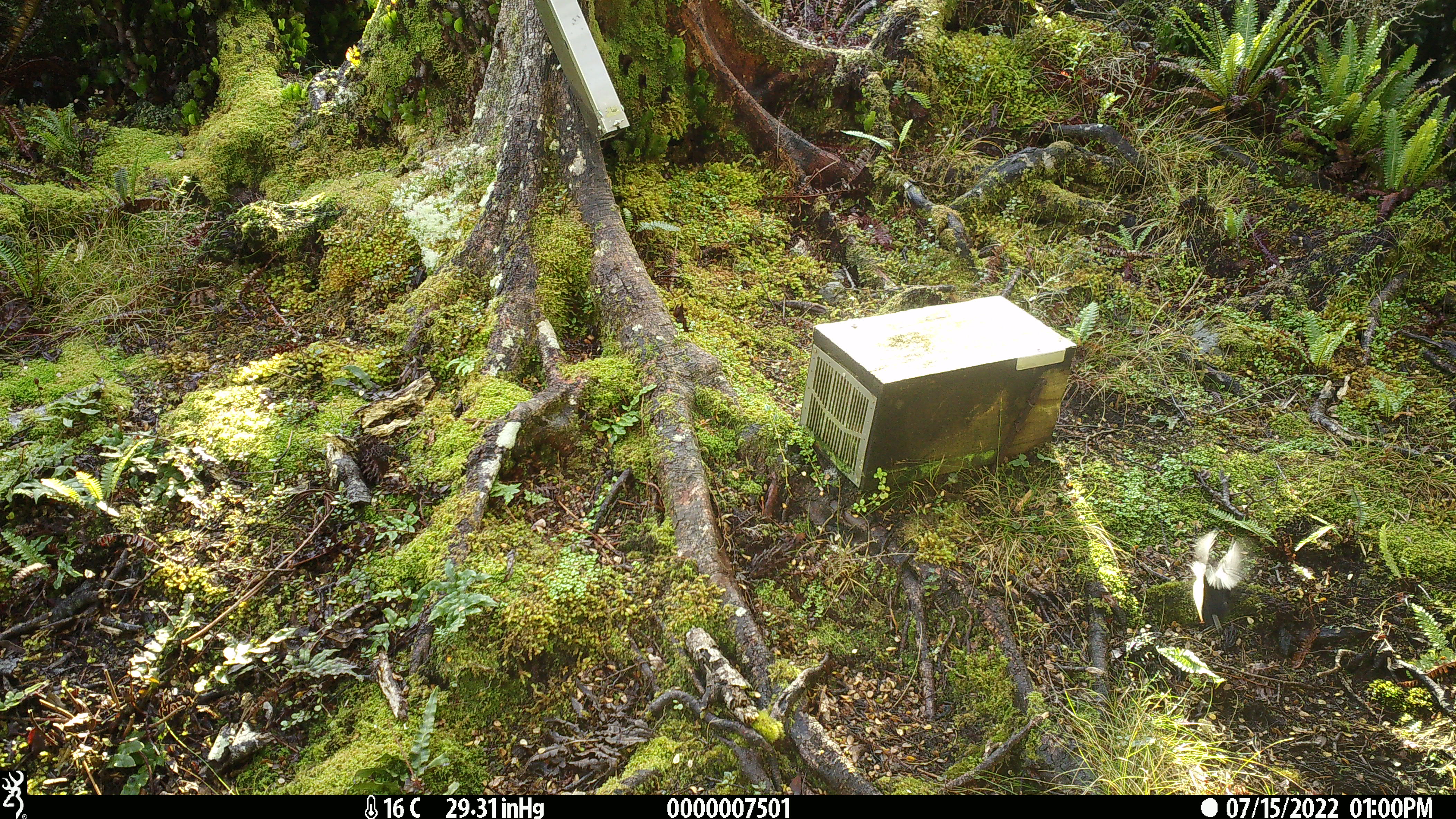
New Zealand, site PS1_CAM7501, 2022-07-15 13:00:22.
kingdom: Animalia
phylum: Chordata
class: Aves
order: Passeriformes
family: Petroicidae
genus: Petroica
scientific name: Petroica macrocephala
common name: tomtit